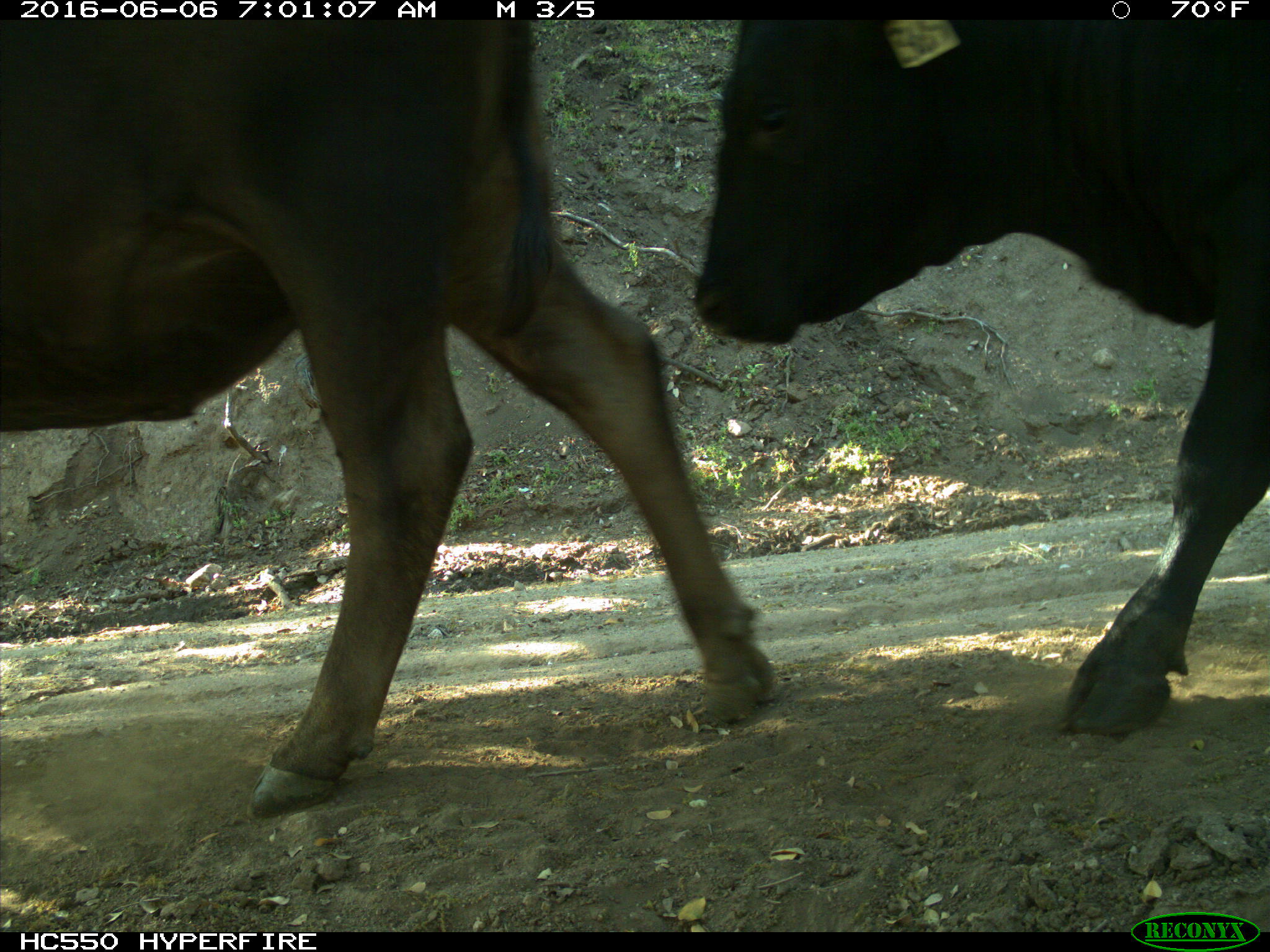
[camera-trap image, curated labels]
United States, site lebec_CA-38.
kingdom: Animalia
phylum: Chordata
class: Mammalia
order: Artiodactyla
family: Bovidae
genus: Bos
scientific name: Bos taurus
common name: domestic cow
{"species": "Bos taurus (domestic cow)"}